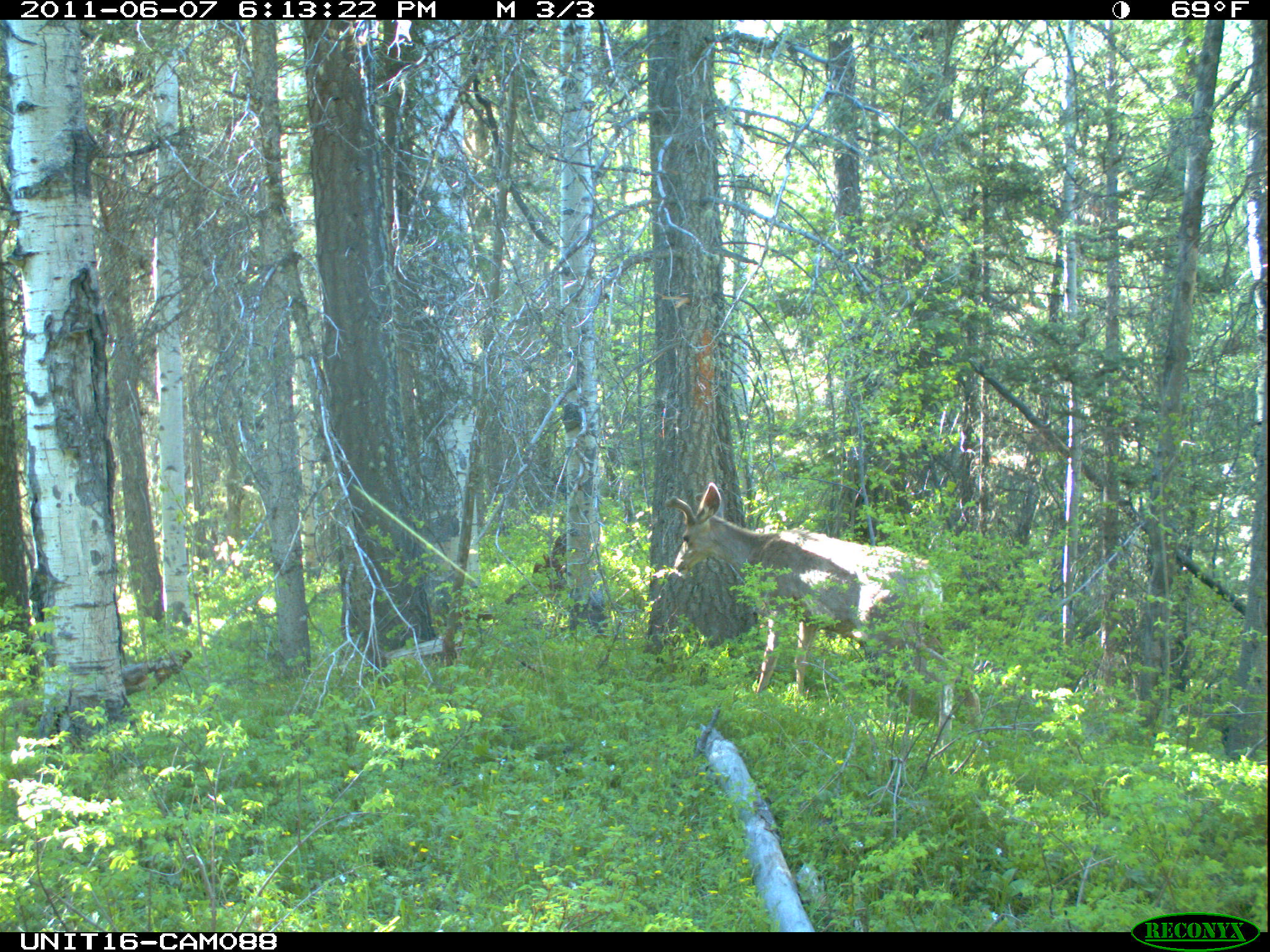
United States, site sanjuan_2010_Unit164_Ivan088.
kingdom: Animalia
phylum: Chordata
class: Mammalia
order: Artiodactyla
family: Cervidae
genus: Odocoileus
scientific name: Odocoileus hemionus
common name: mule deer